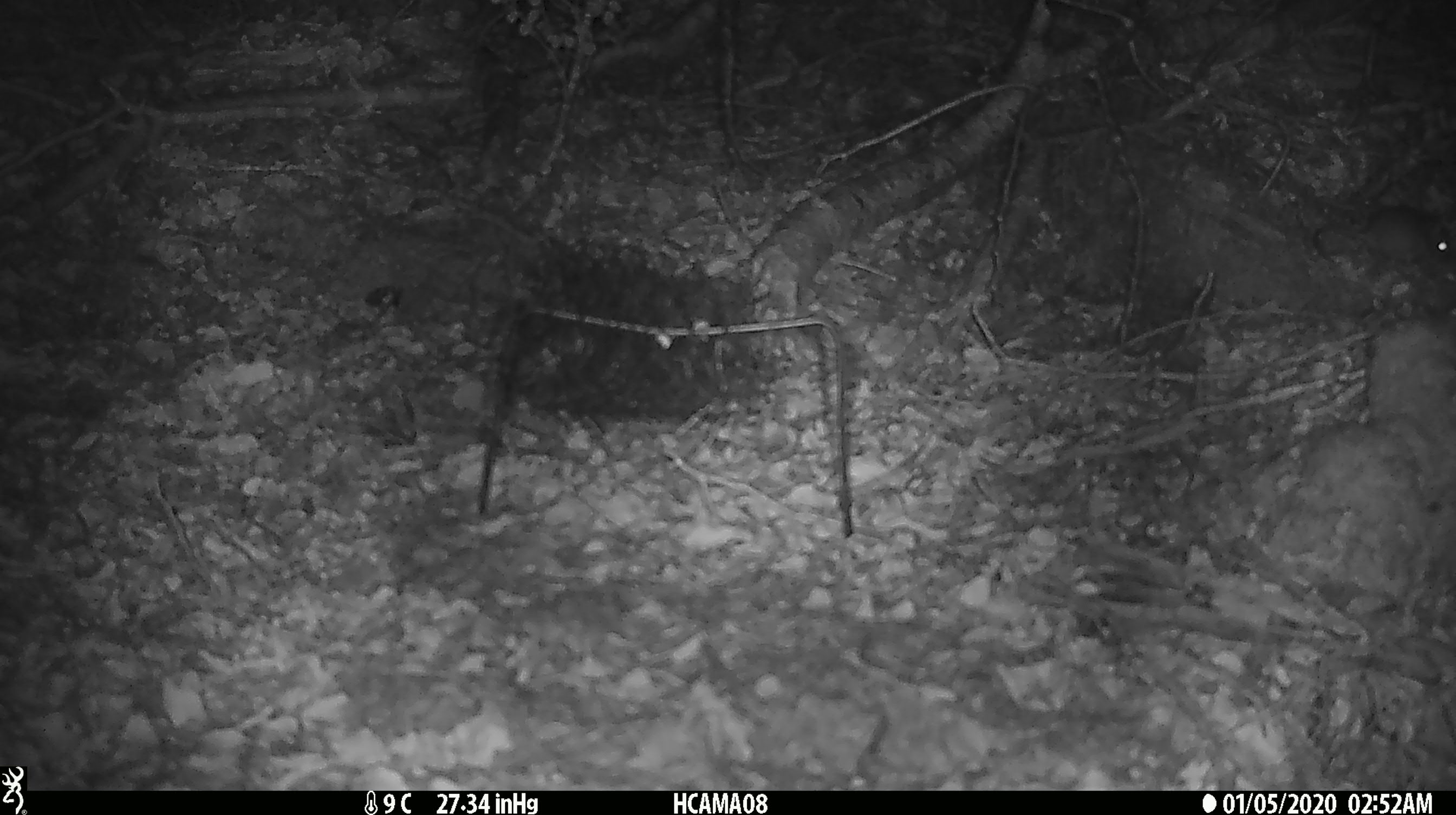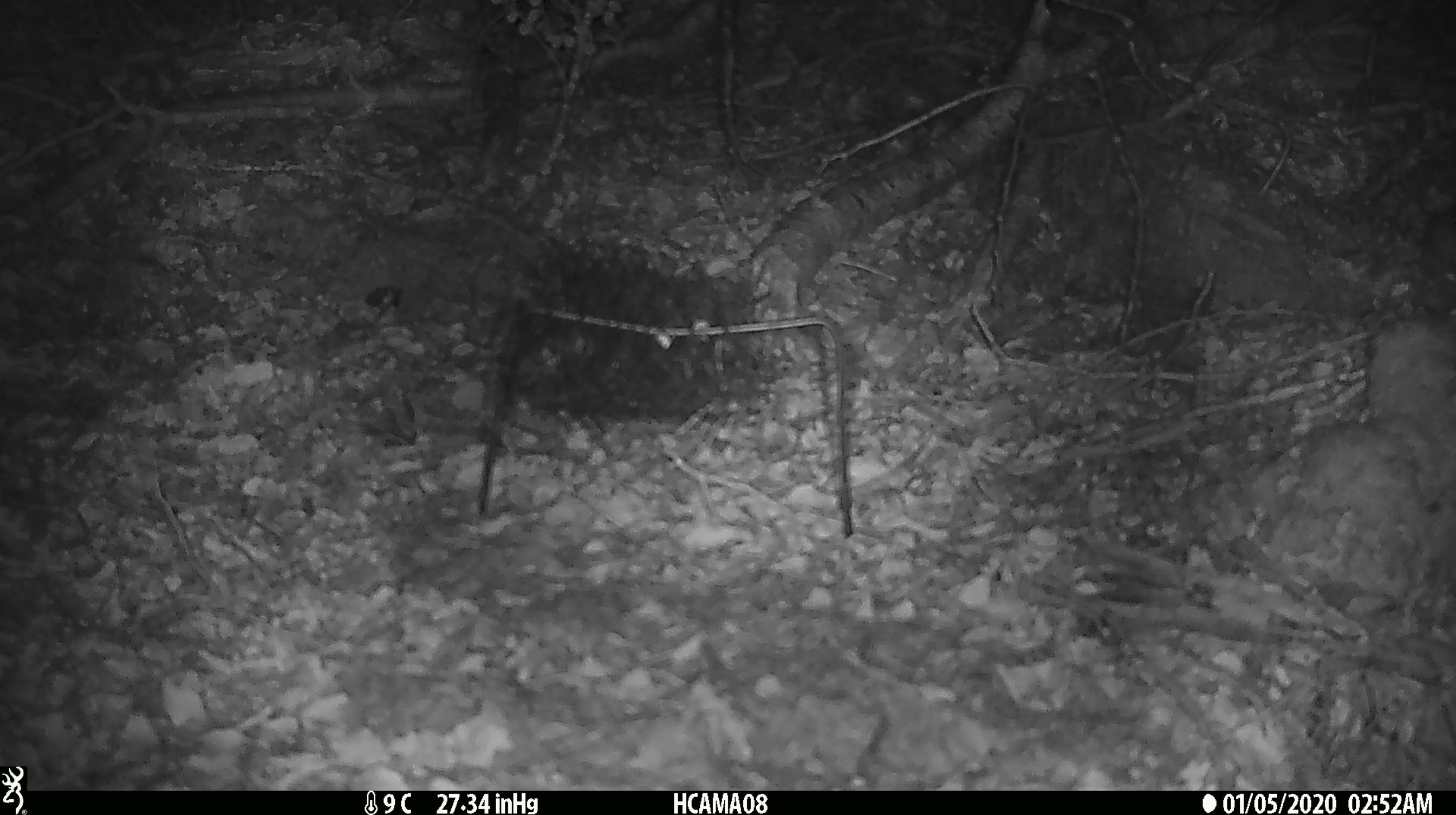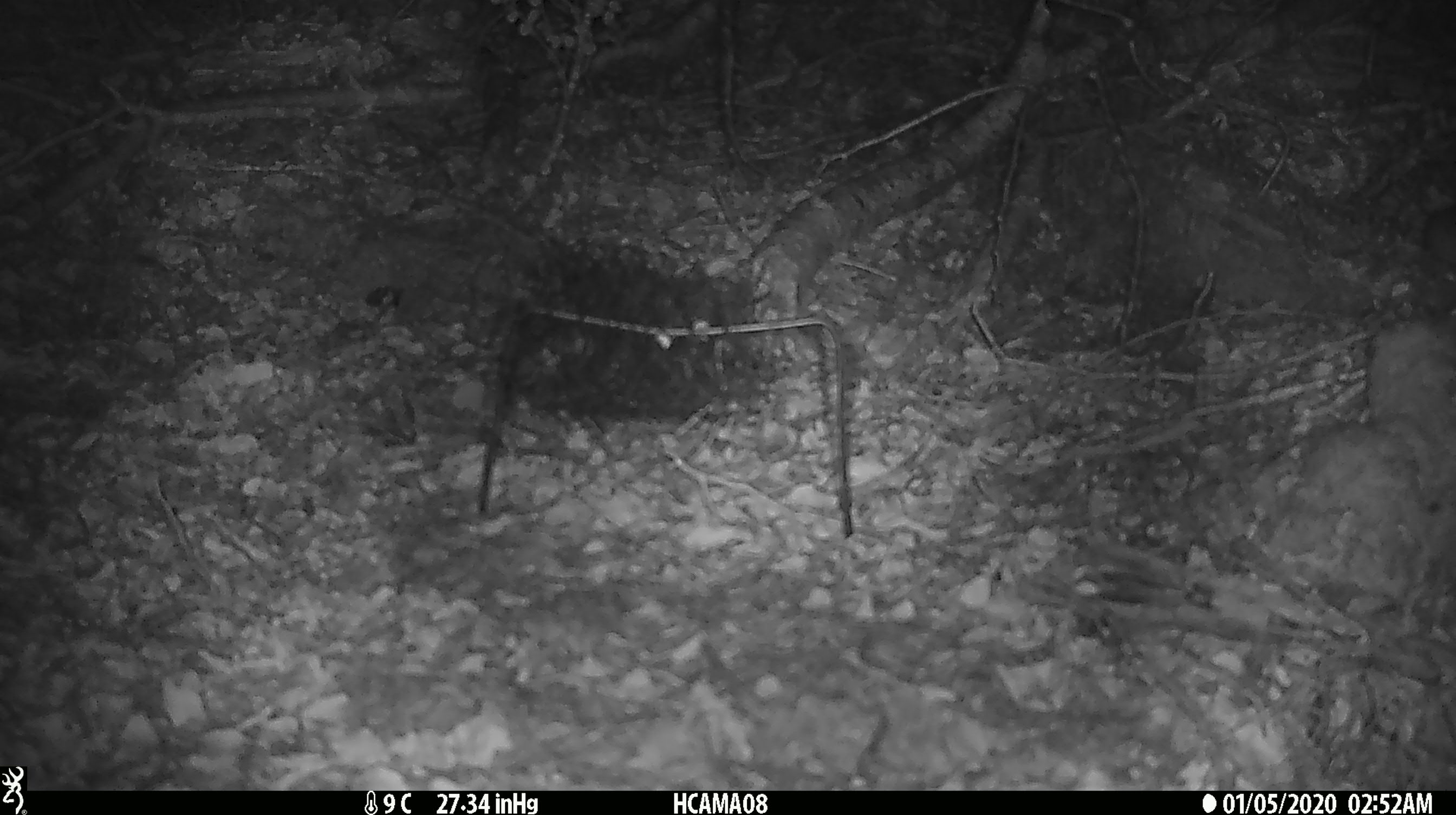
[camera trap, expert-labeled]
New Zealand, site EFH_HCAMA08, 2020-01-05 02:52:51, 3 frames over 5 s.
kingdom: Animalia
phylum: Chordata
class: Mammalia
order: Rodentia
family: Muridae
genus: Mus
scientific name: Mus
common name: mouse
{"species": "mouse (Mus)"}